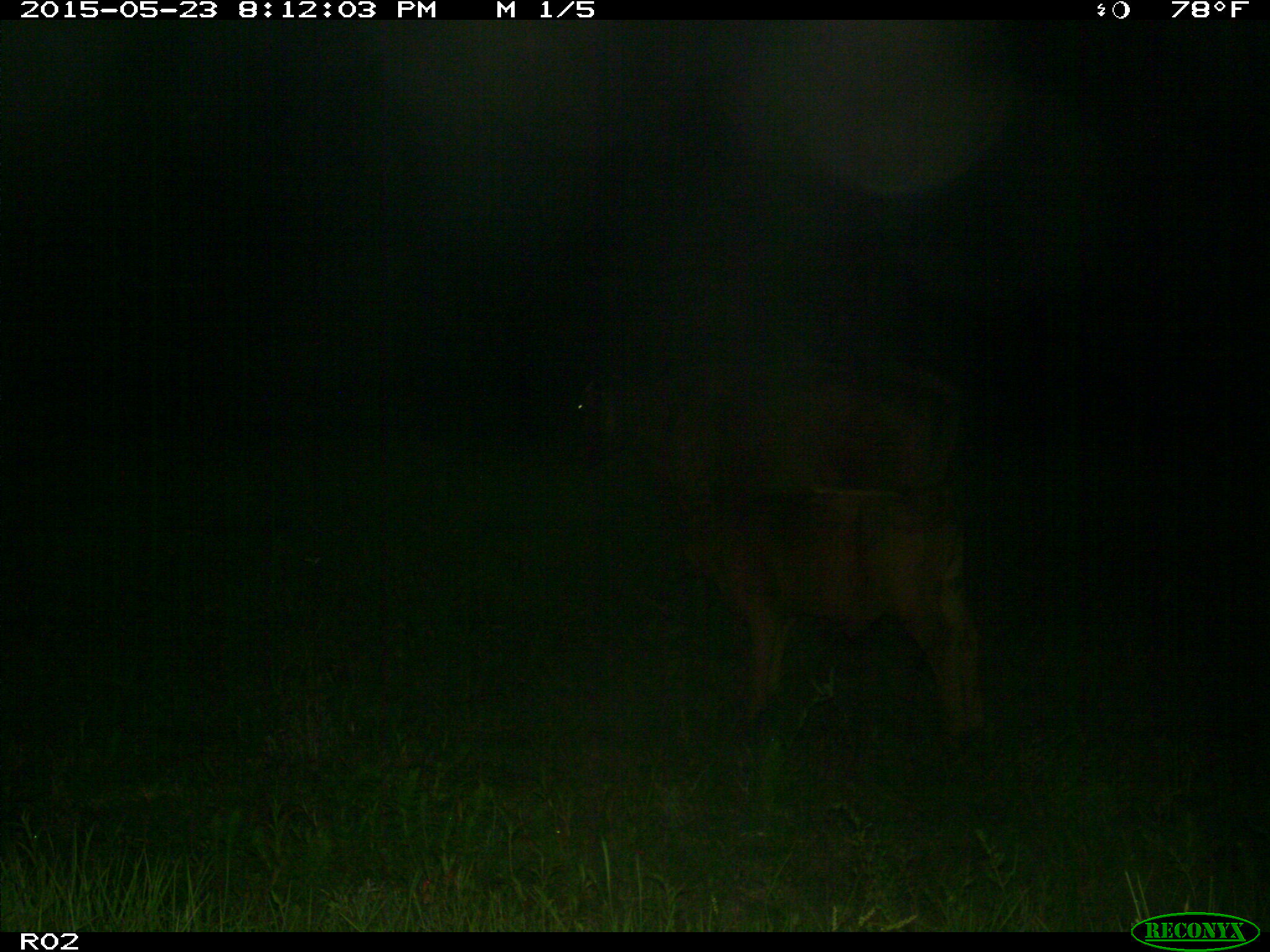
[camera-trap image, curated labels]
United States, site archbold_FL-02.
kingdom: Animalia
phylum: Chordata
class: Mammalia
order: Artiodactyla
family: Bovidae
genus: Bos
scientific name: Bos taurus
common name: domestic cow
Bos taurus (domestic cow).